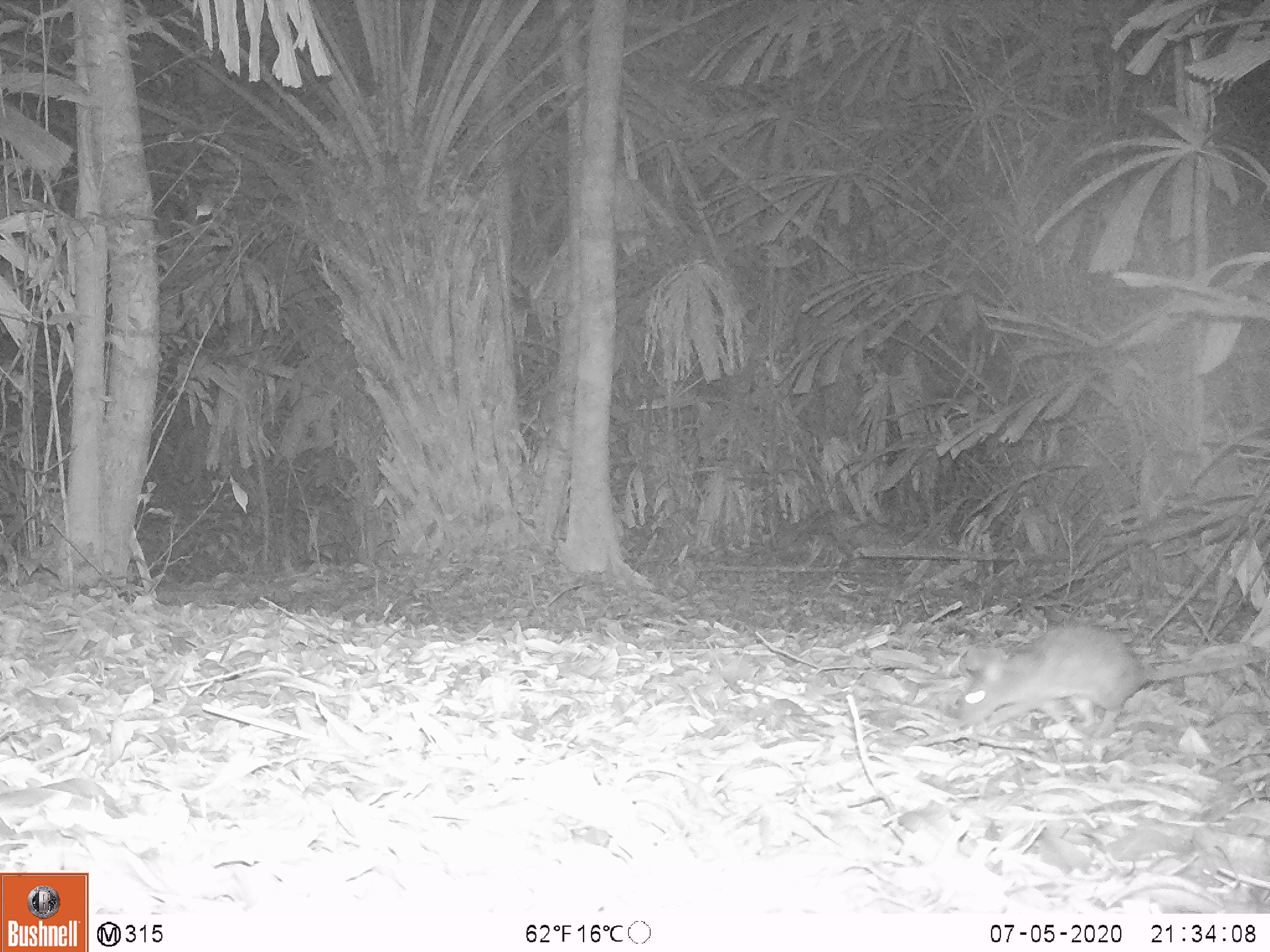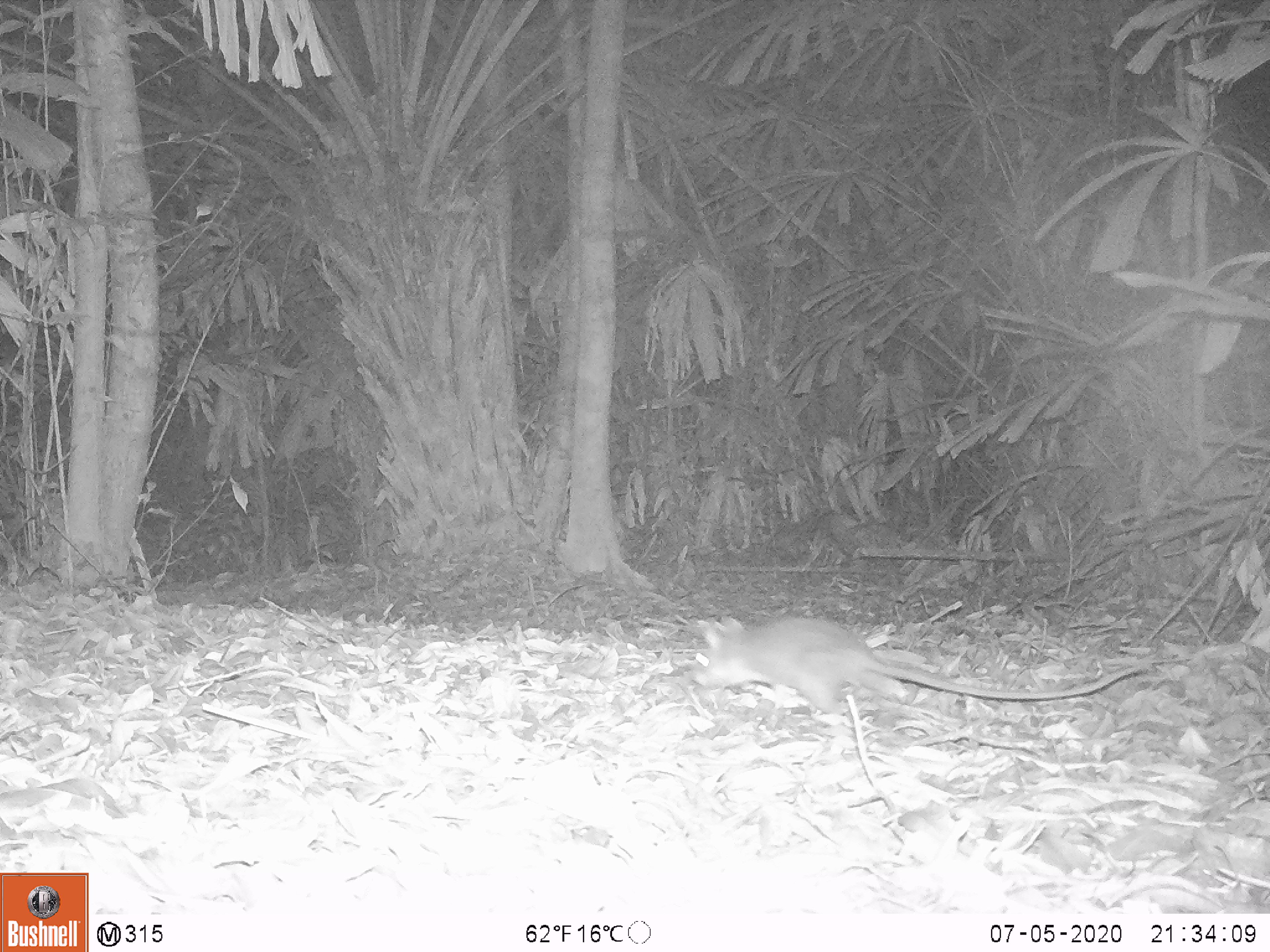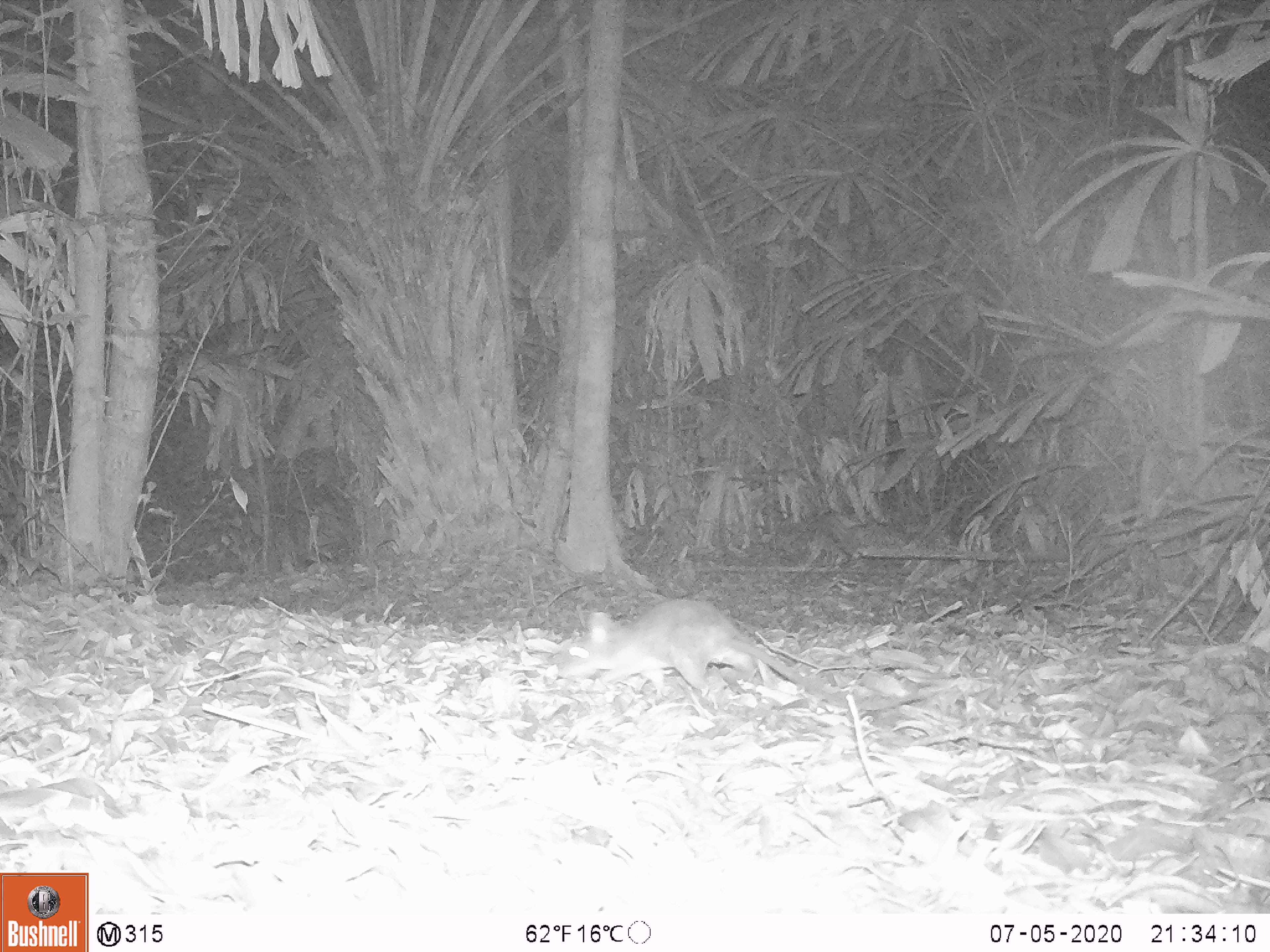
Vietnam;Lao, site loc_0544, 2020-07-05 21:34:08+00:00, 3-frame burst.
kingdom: Animalia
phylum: Chordata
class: Mammalia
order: Rodentia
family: Muridae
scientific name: Muridae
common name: old-world mice and rats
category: unidentified murid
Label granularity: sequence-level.